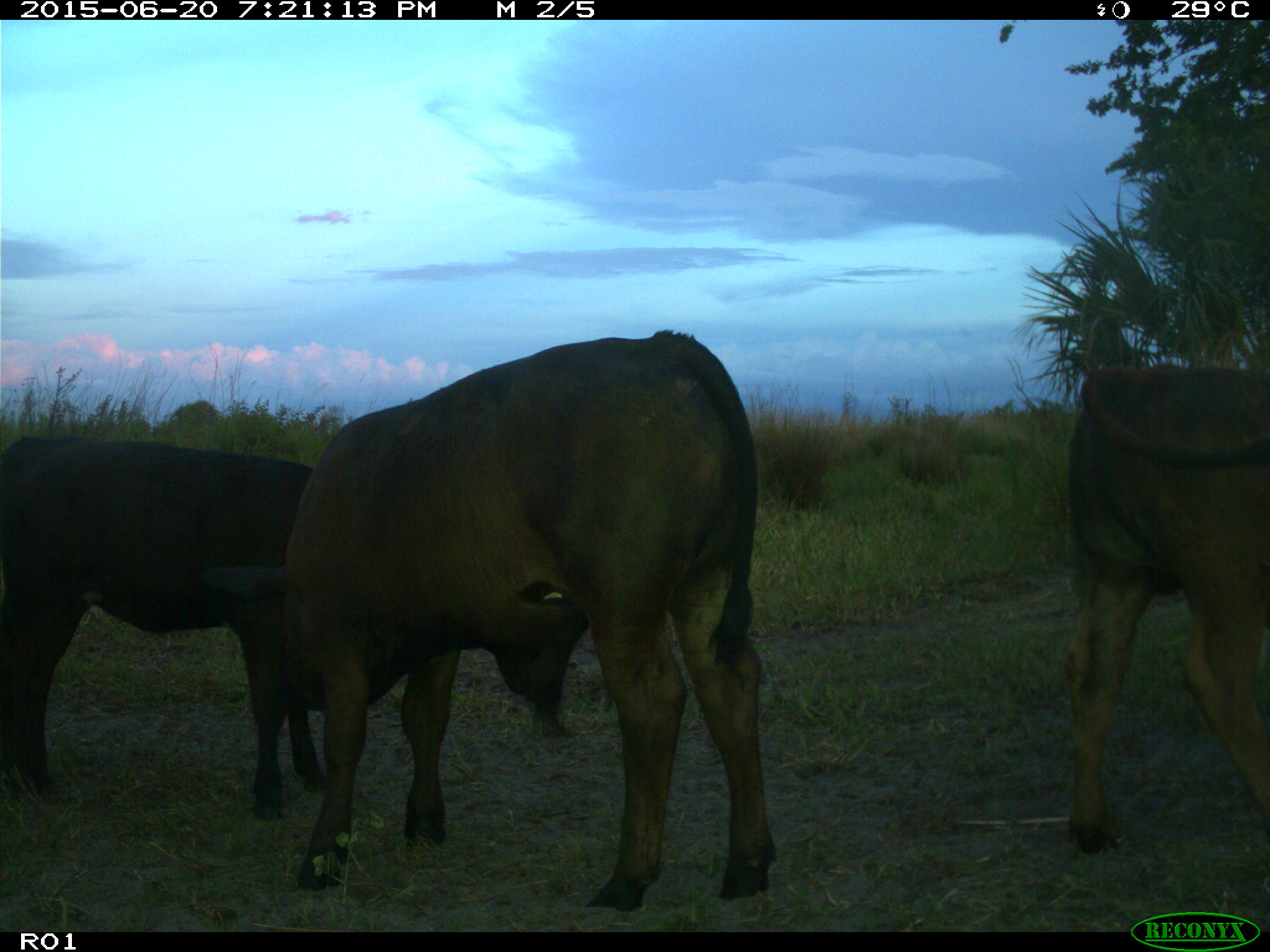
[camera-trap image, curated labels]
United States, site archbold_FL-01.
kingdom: Animalia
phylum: Chordata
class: Mammalia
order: Artiodactyla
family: Bovidae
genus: Bos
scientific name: Bos taurus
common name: domestic cow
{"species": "Bos taurus (domestic cow)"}